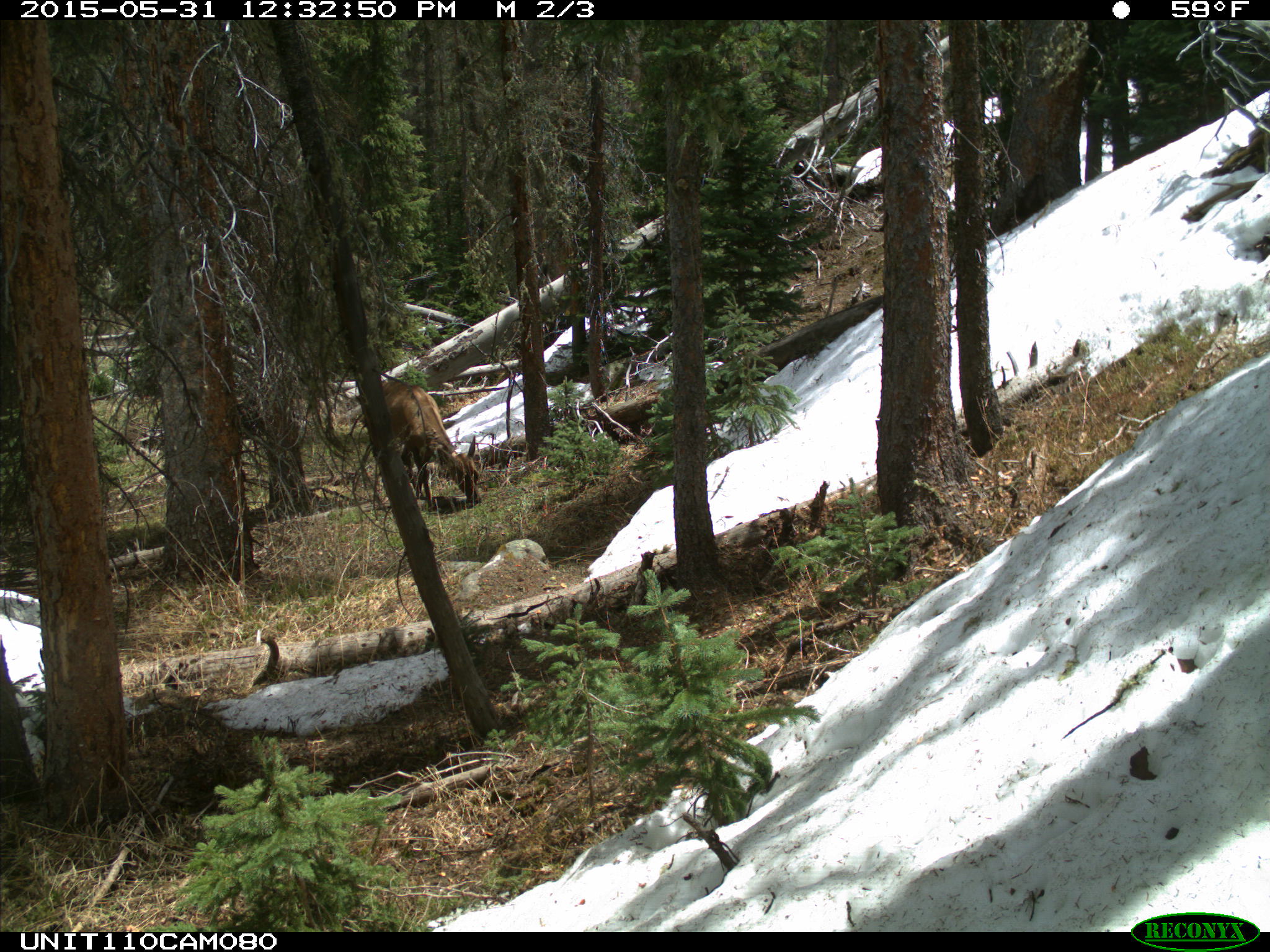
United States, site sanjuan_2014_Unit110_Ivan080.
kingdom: Animalia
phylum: Chordata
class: Mammalia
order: Artiodactyla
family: Cervidae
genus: Cervus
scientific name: Cervus elaphus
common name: red deer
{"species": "Cervus elaphus (red deer)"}